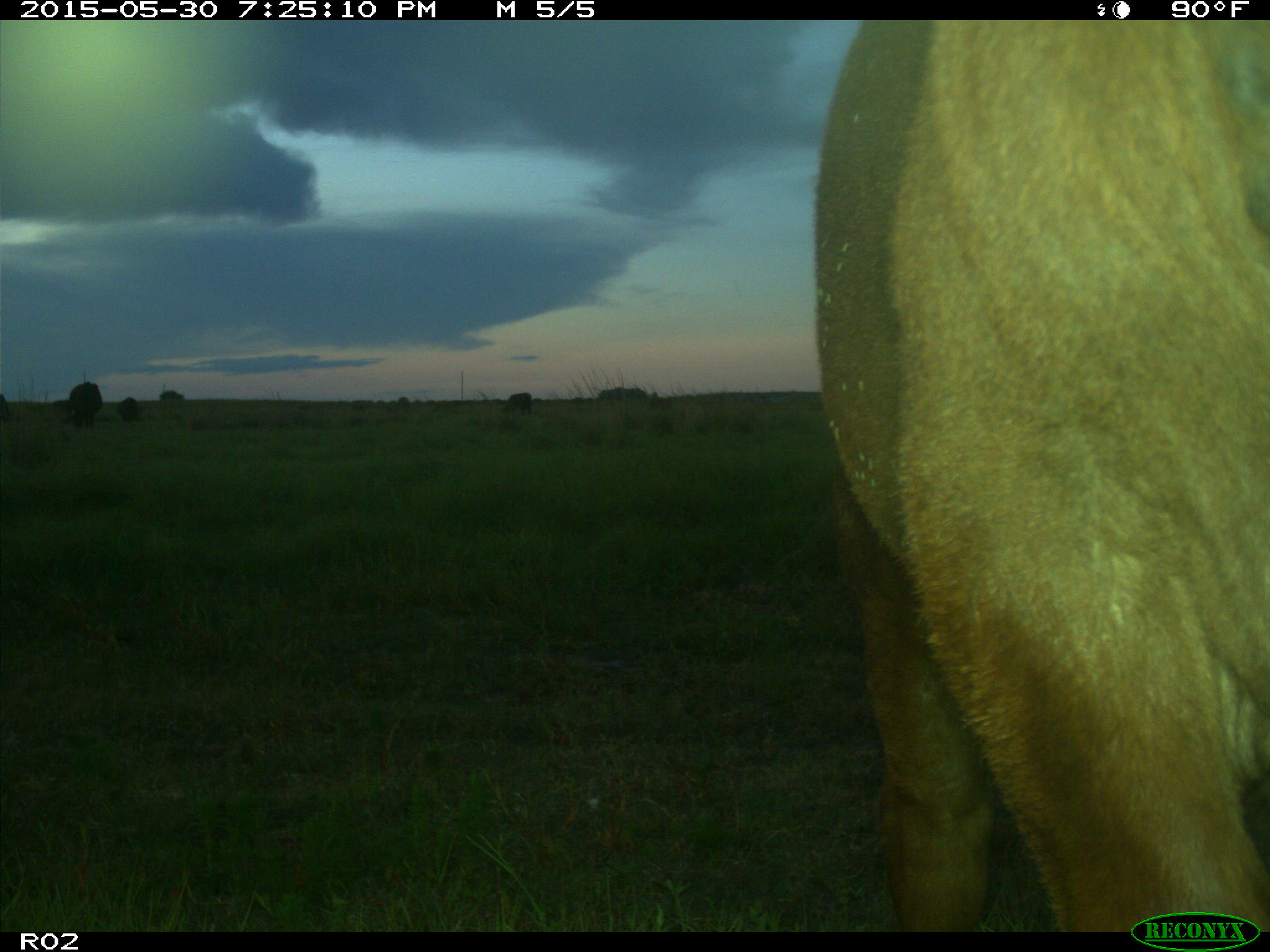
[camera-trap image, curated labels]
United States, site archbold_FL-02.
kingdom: Animalia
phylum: Chordata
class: Mammalia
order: Artiodactyla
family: Bovidae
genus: Bos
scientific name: Bos taurus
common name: domestic cow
Bos taurus (domestic cow).